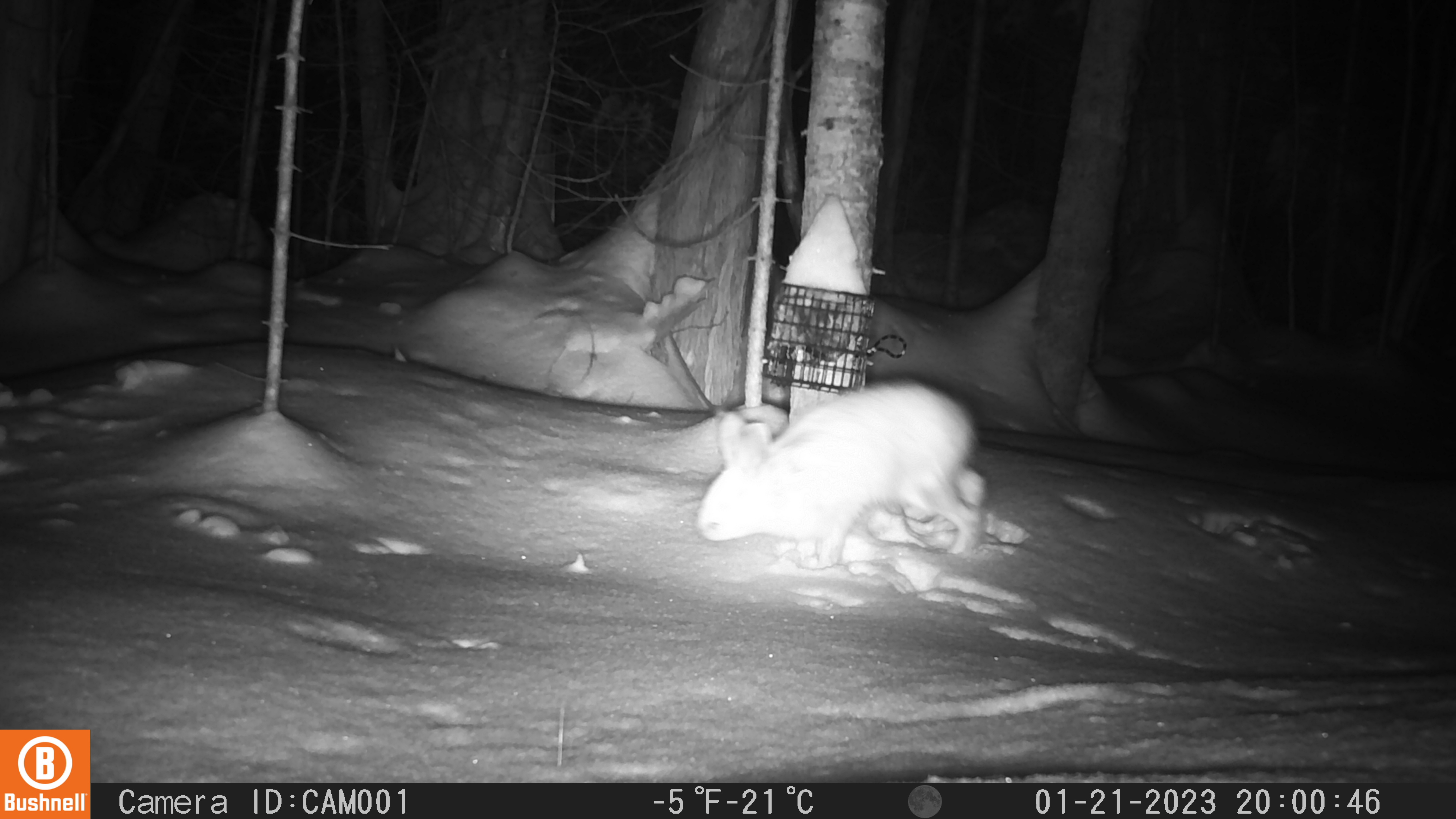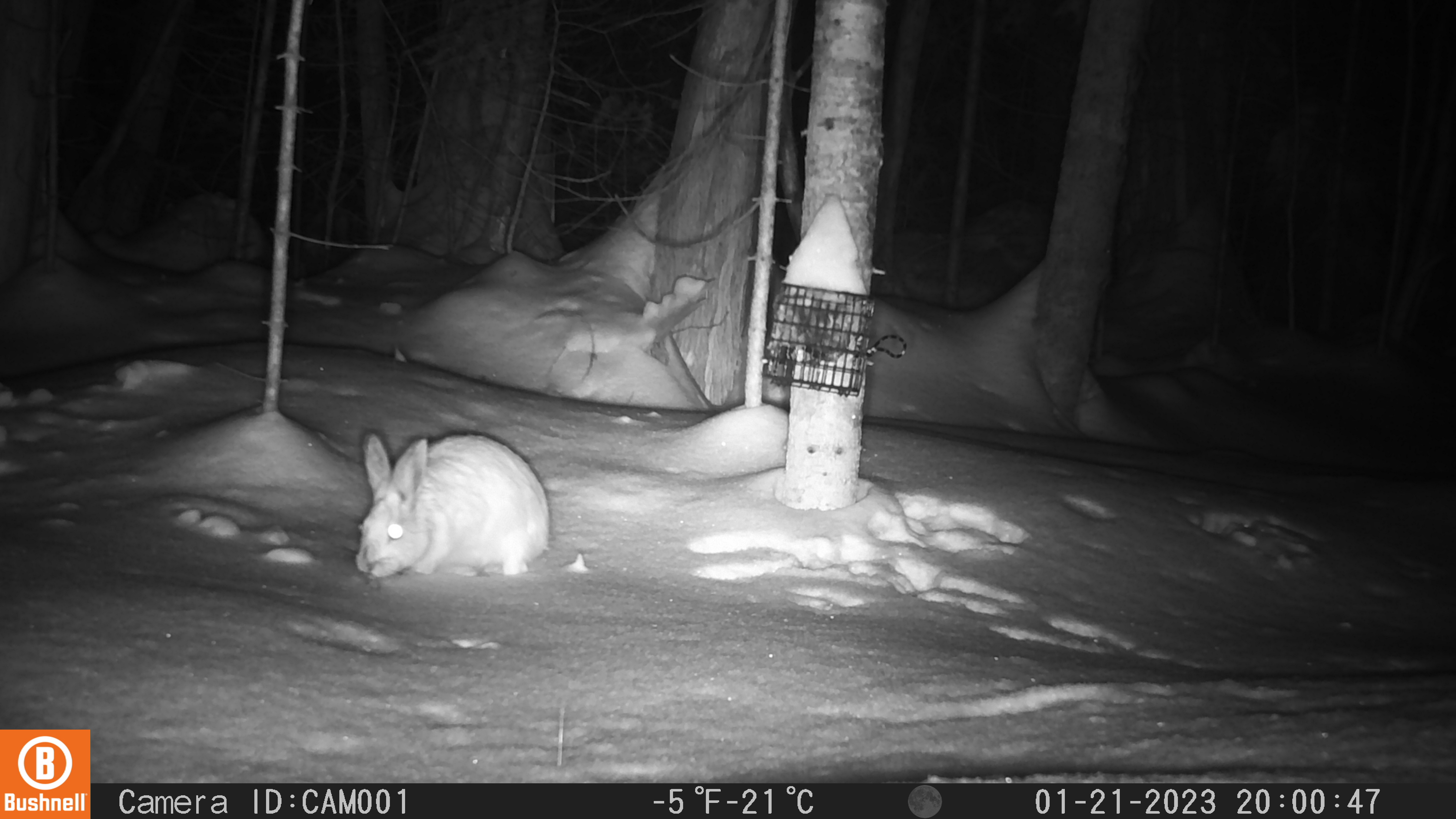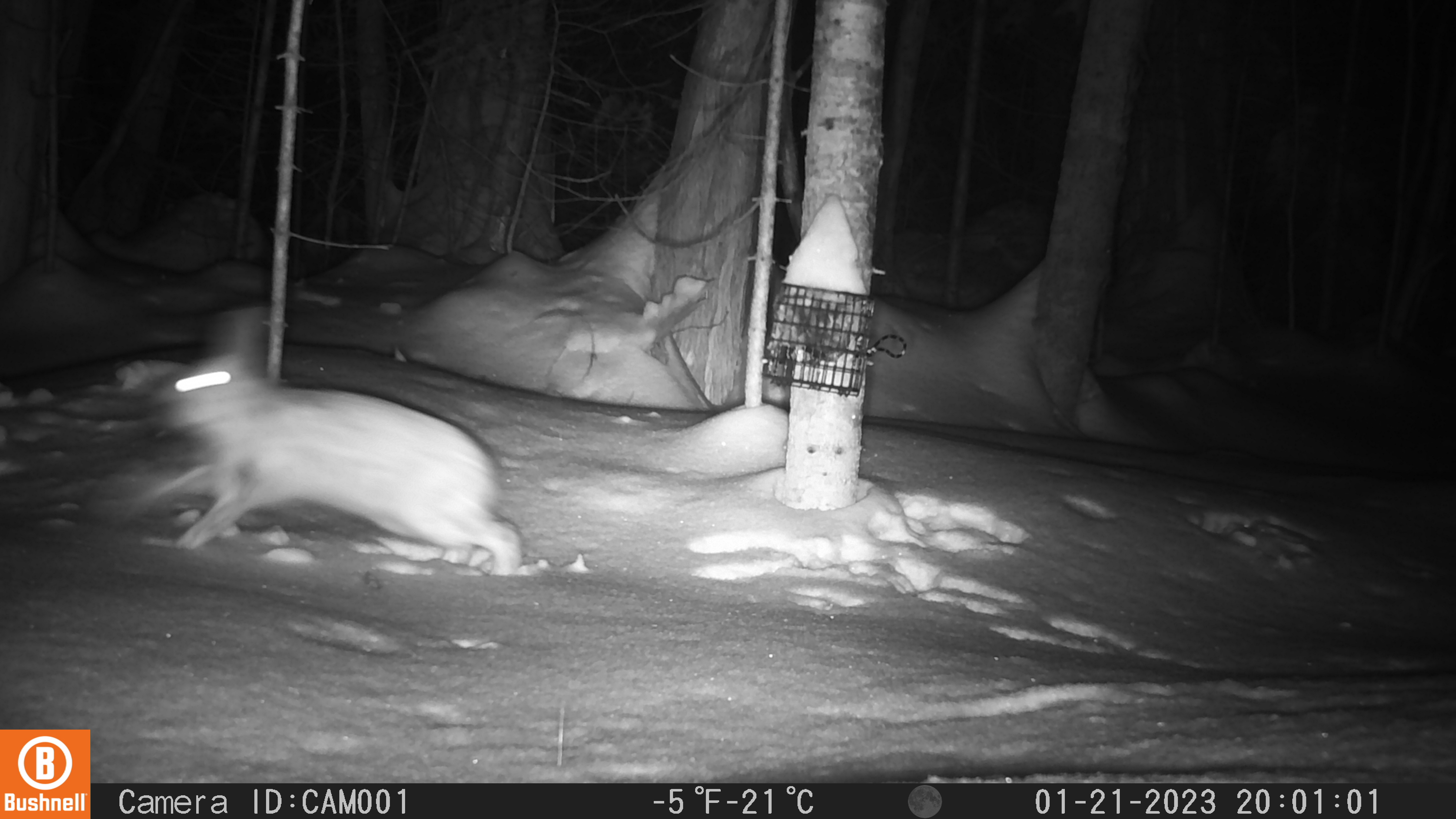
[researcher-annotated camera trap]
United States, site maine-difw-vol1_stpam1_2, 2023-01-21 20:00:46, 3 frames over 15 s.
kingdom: Animalia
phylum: Chordata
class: Mammalia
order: Lagomorpha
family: Leporidae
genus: Lepus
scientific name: Lepus americanus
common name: snowshoe hare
Snowshoe hare (Lepus americanus).